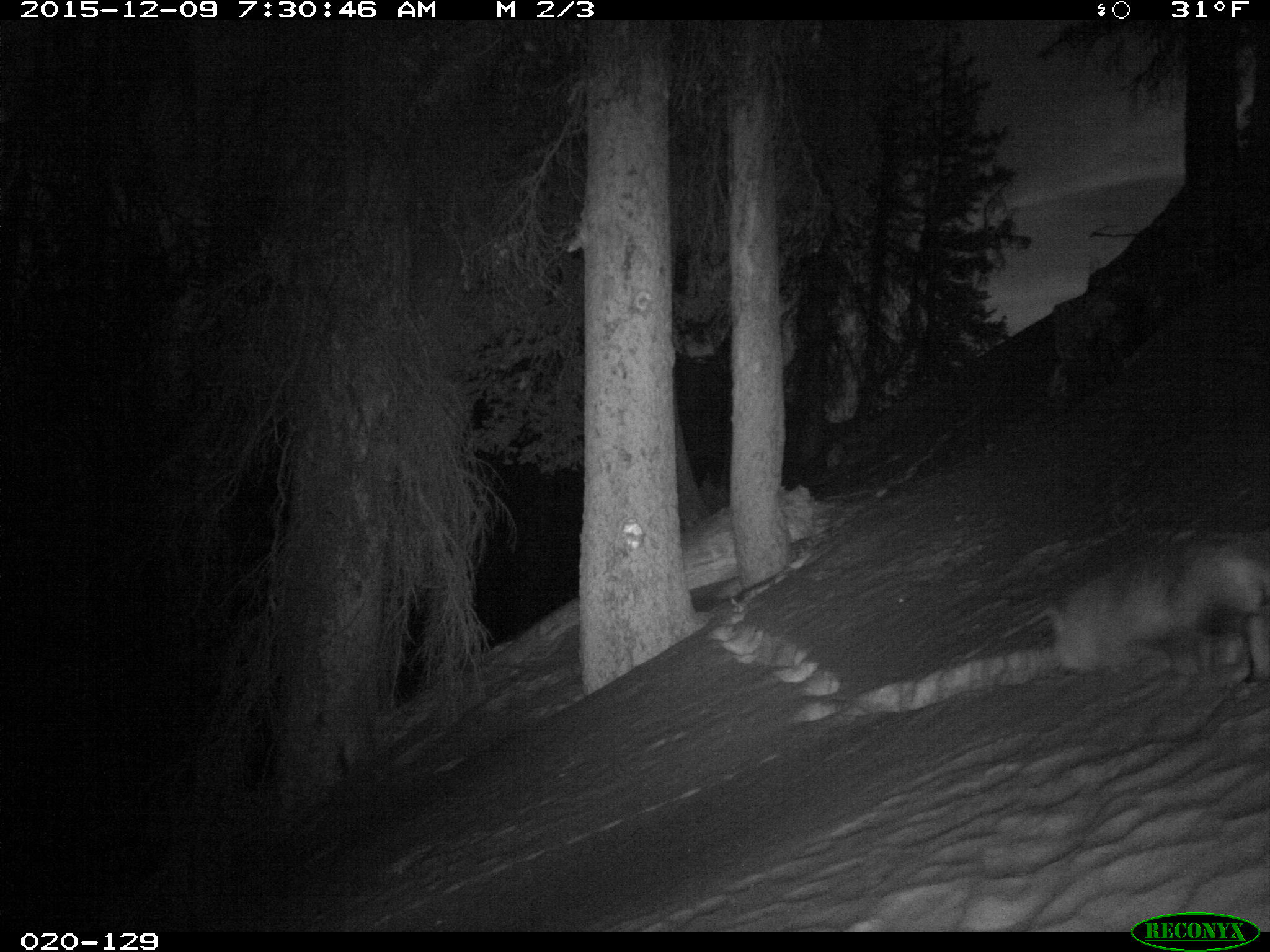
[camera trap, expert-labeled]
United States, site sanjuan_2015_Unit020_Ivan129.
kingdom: Animalia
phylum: Chordata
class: Mammalia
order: Carnivora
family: Canidae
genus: Vulpes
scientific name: Vulpes vulpes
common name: red fox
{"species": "Vulpes vulpes (red fox)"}